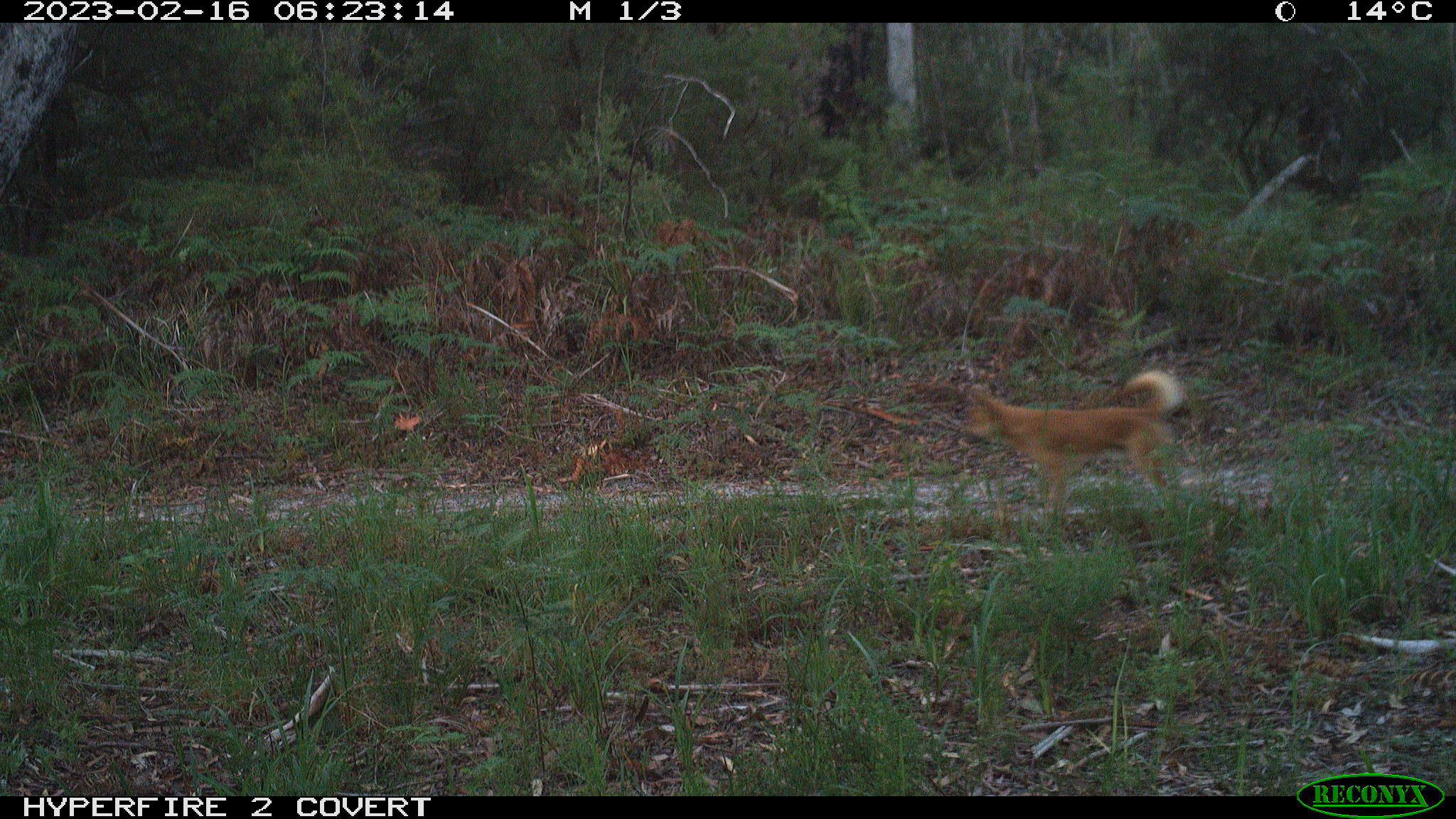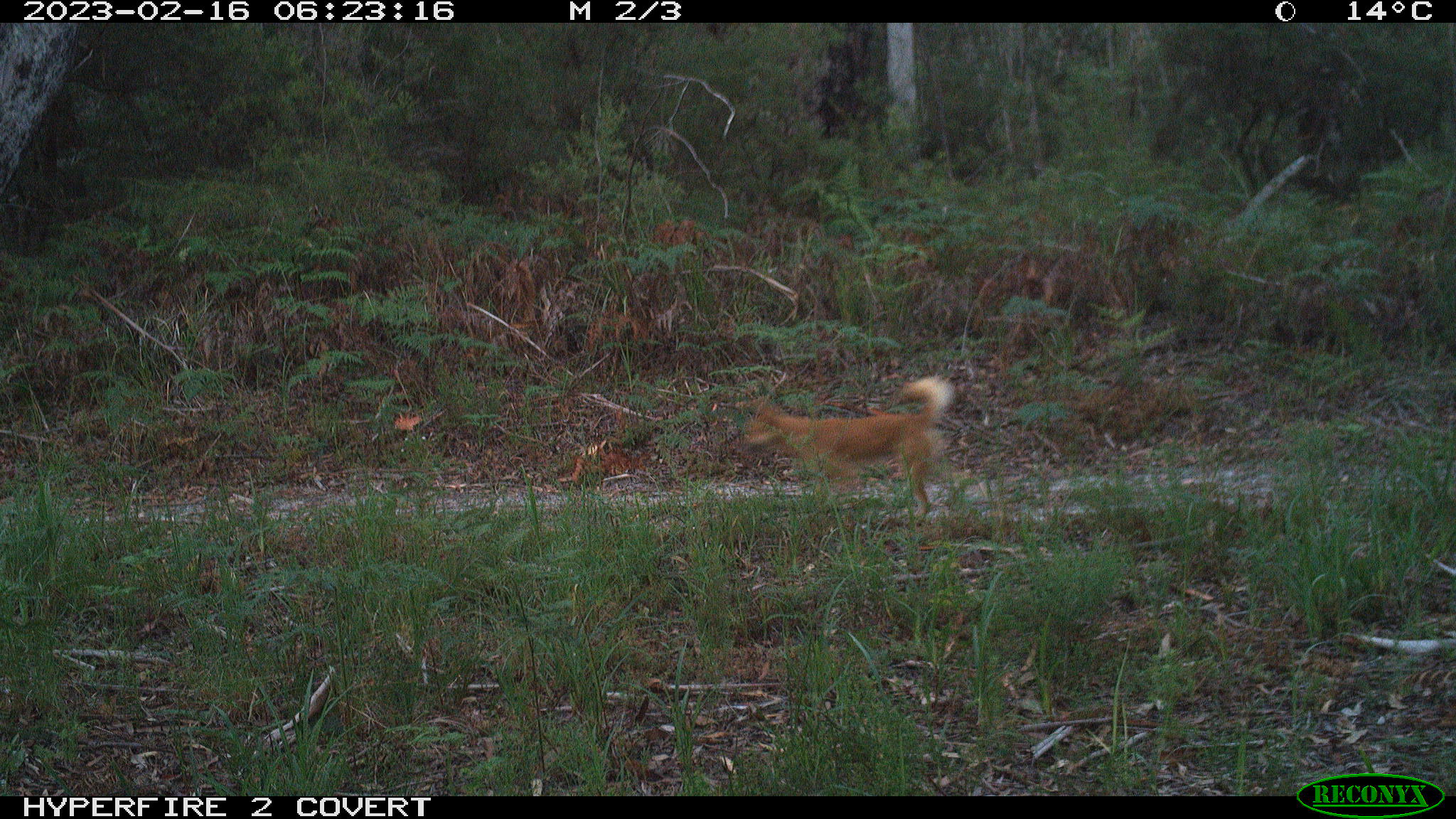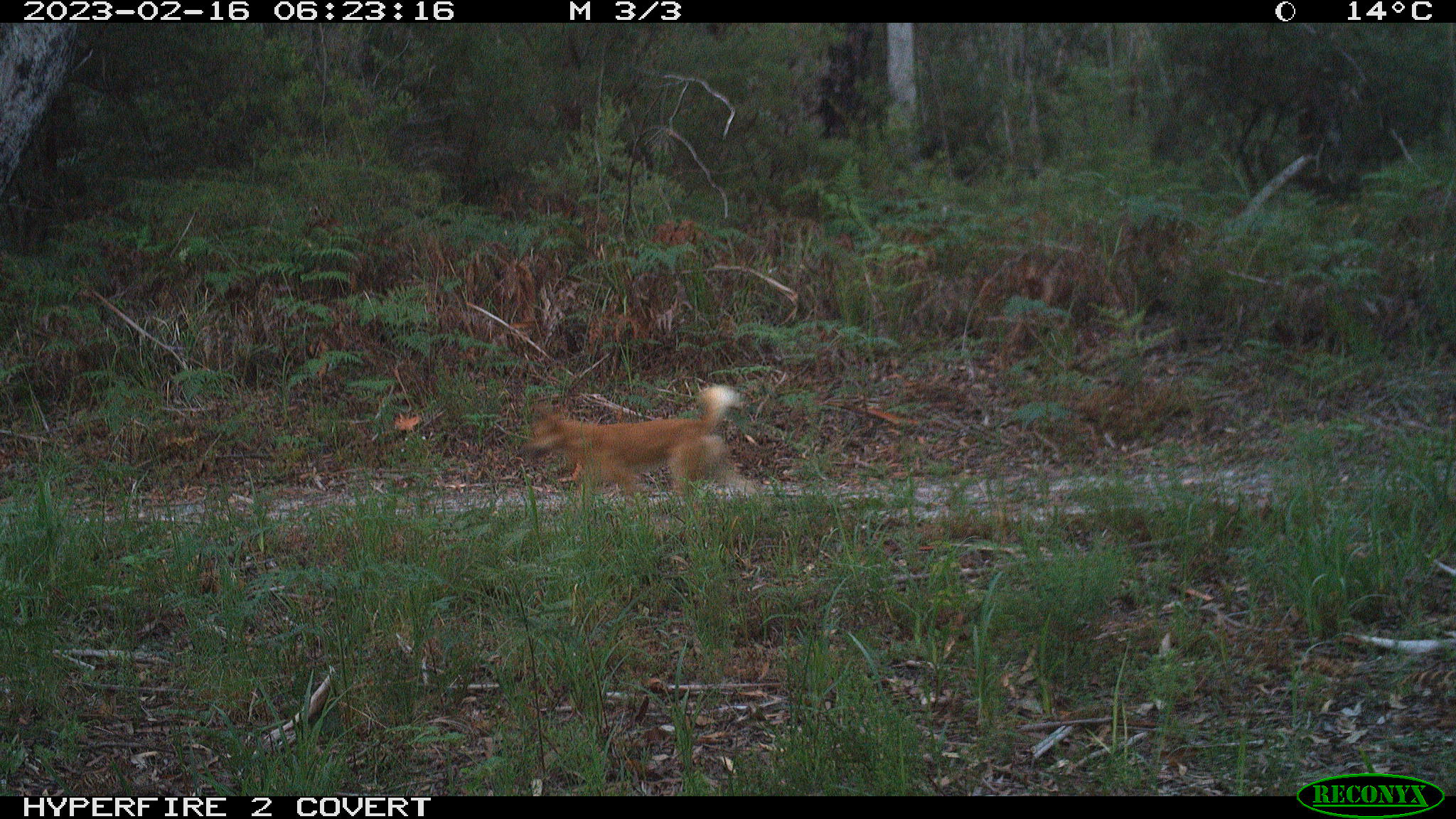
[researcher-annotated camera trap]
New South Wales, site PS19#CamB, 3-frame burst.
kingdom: Animalia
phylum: Chordata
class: Mammalia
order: Carnivora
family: Canidae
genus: Canis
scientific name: Canis familiaris dingo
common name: dingo